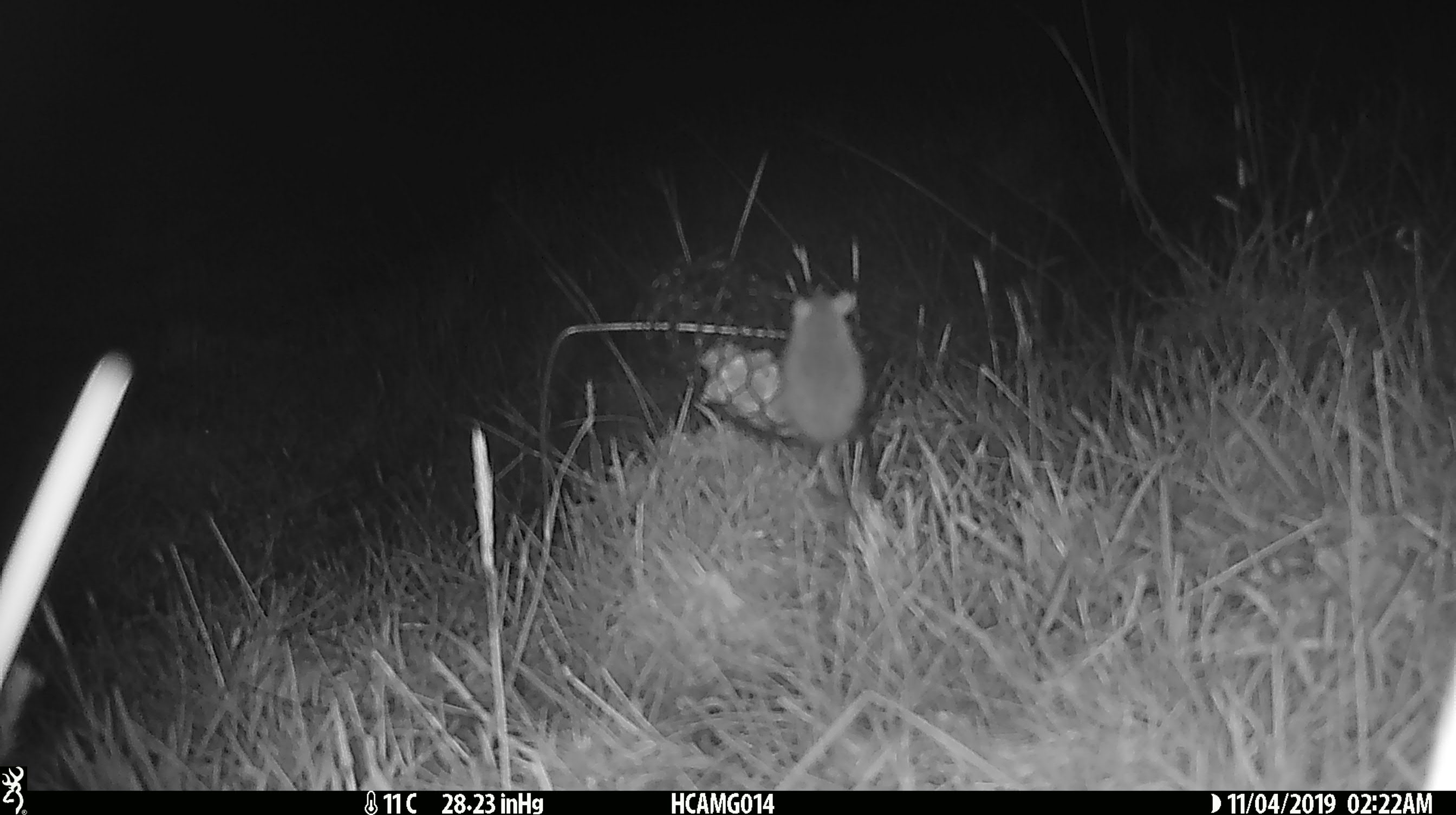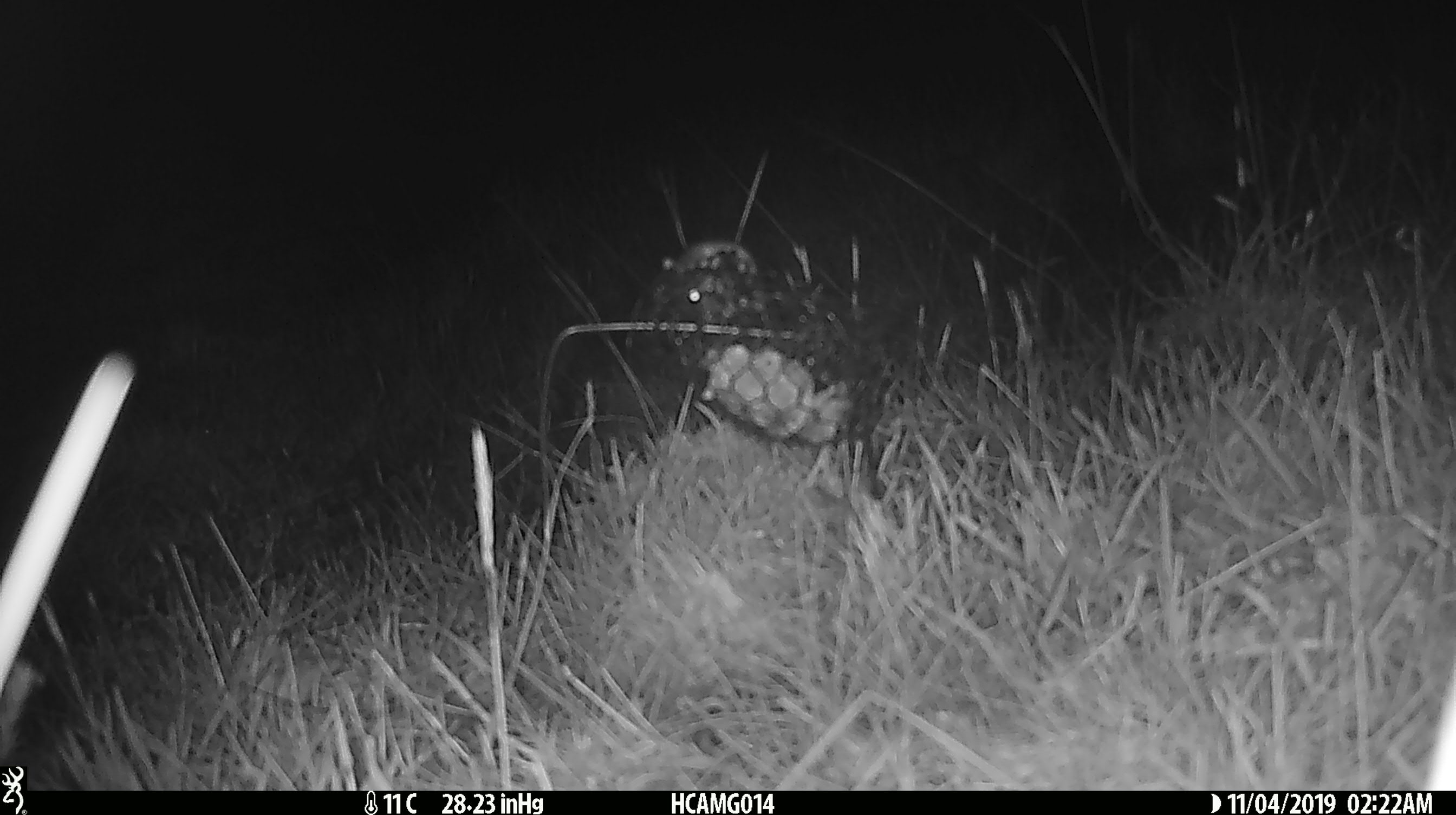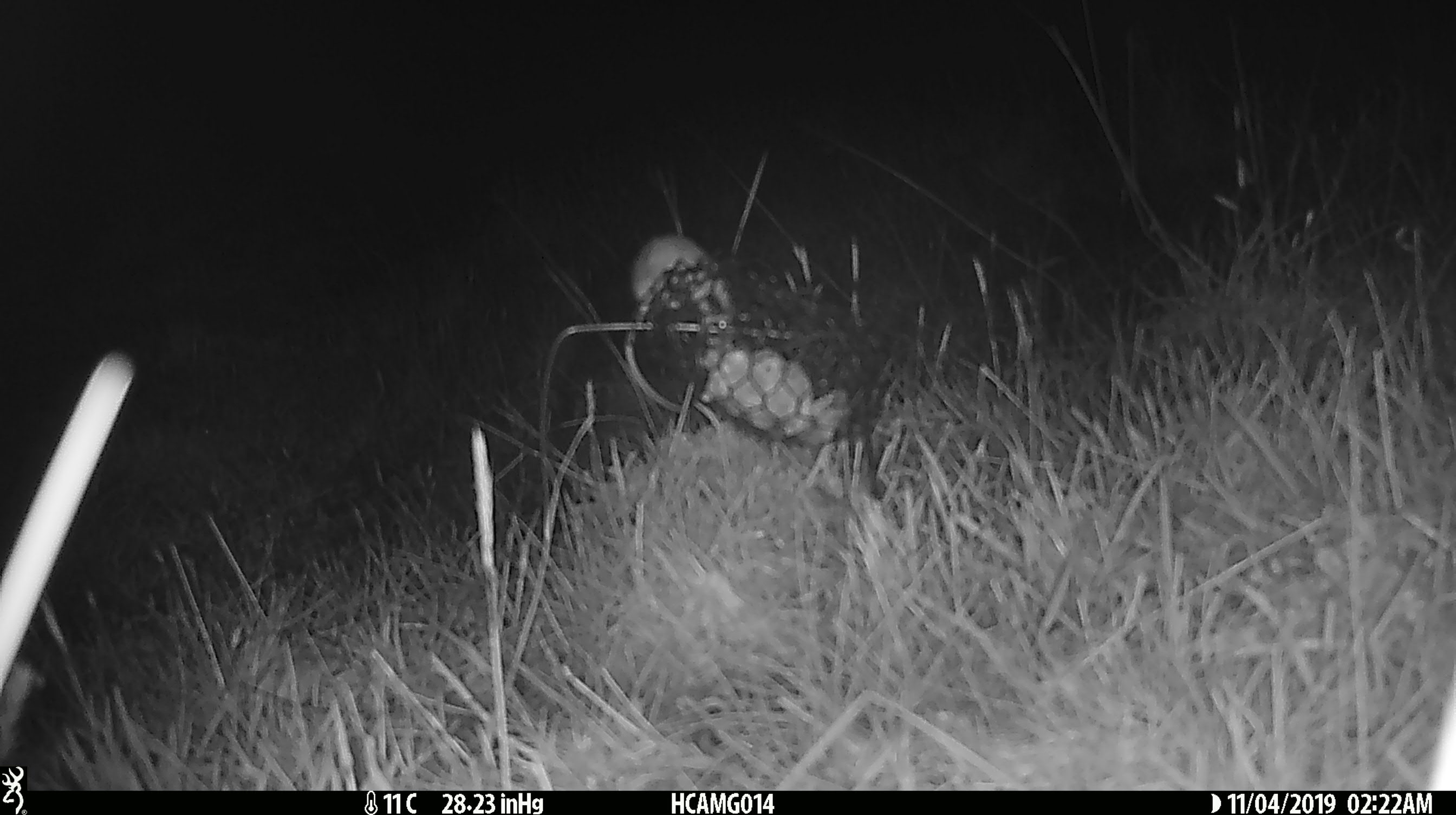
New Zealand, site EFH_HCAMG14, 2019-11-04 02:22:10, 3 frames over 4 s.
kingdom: Animalia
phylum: Chordata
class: Mammalia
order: Rodentia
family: Muridae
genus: Mus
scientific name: Mus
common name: mouse